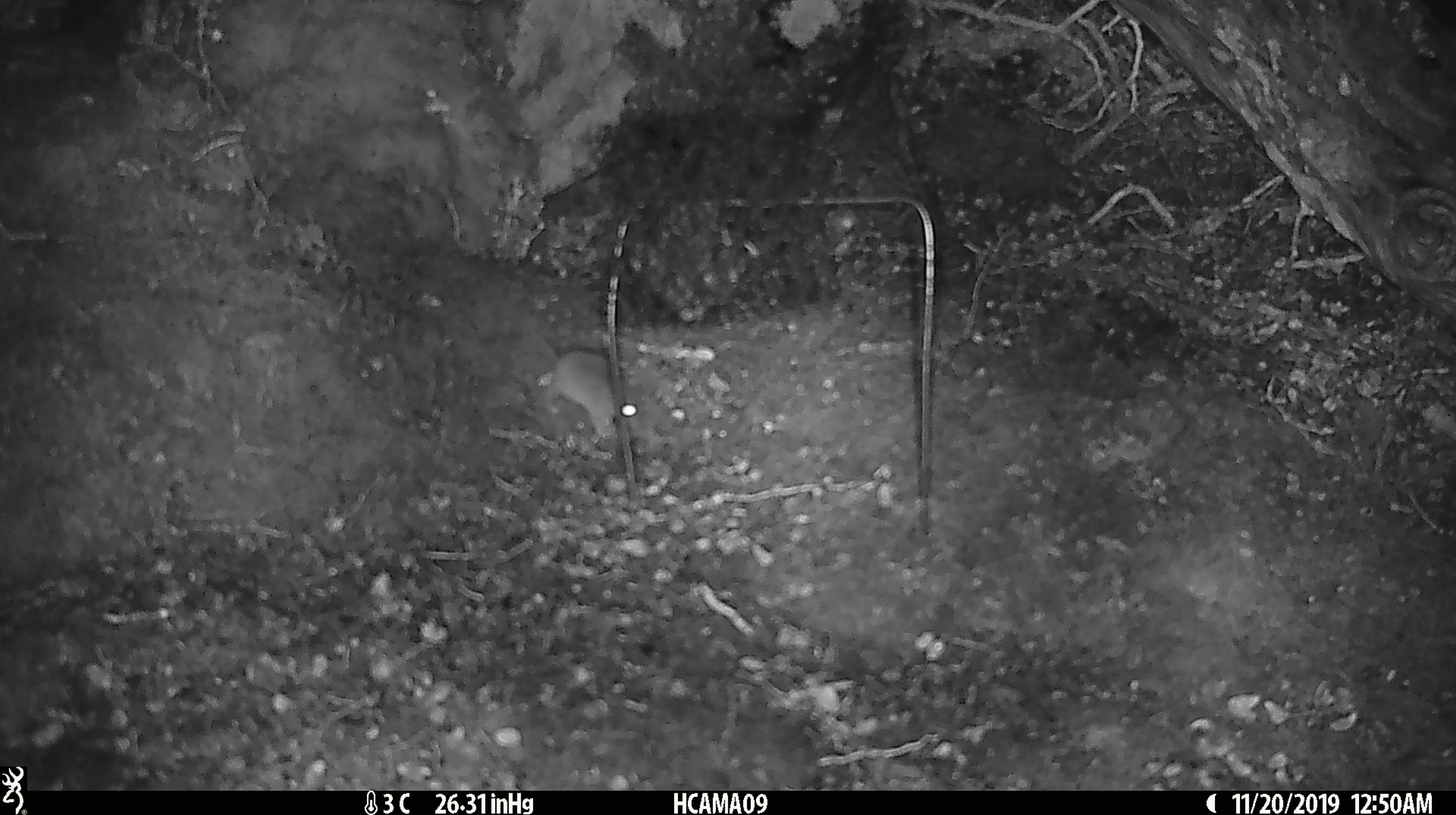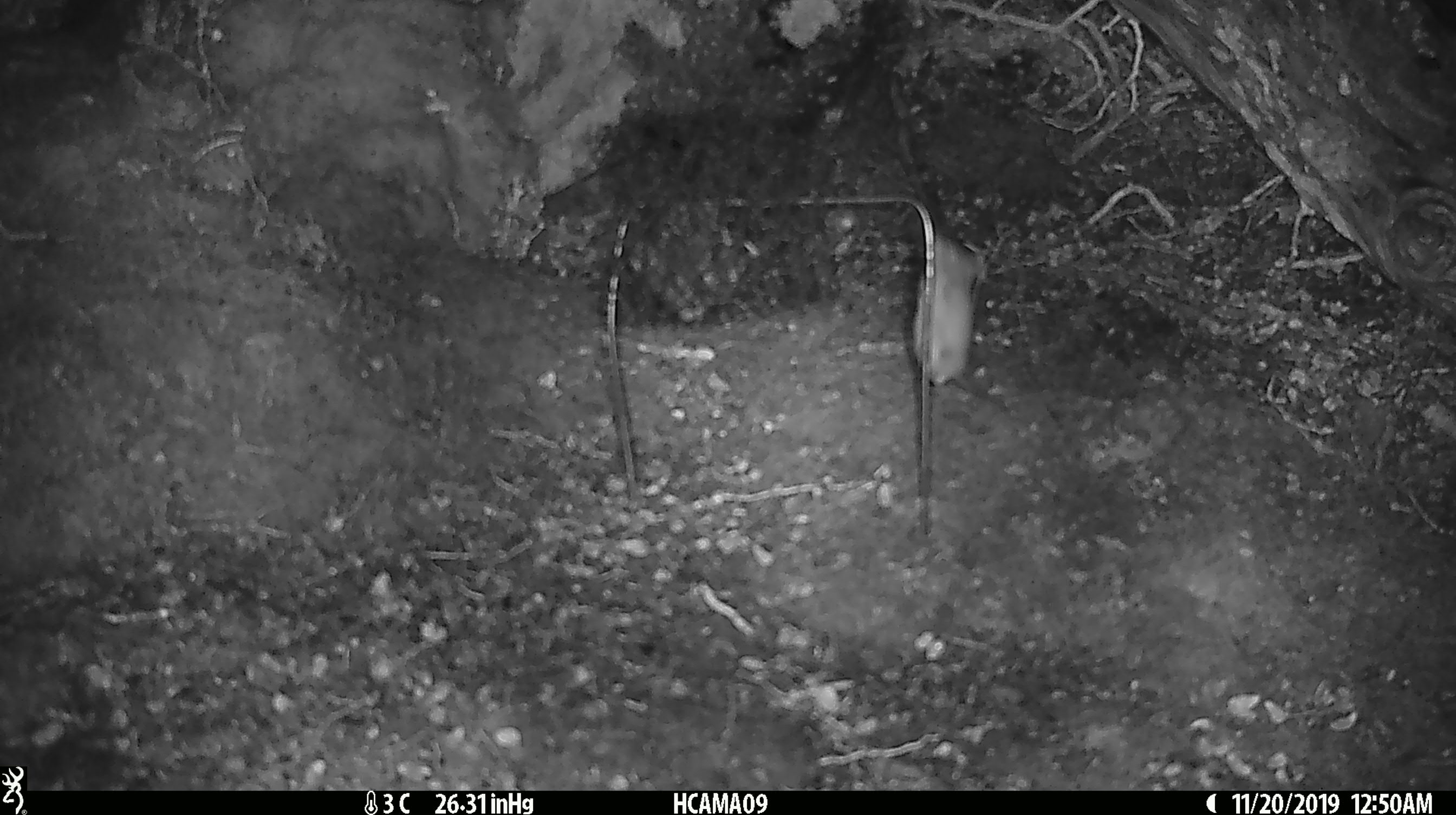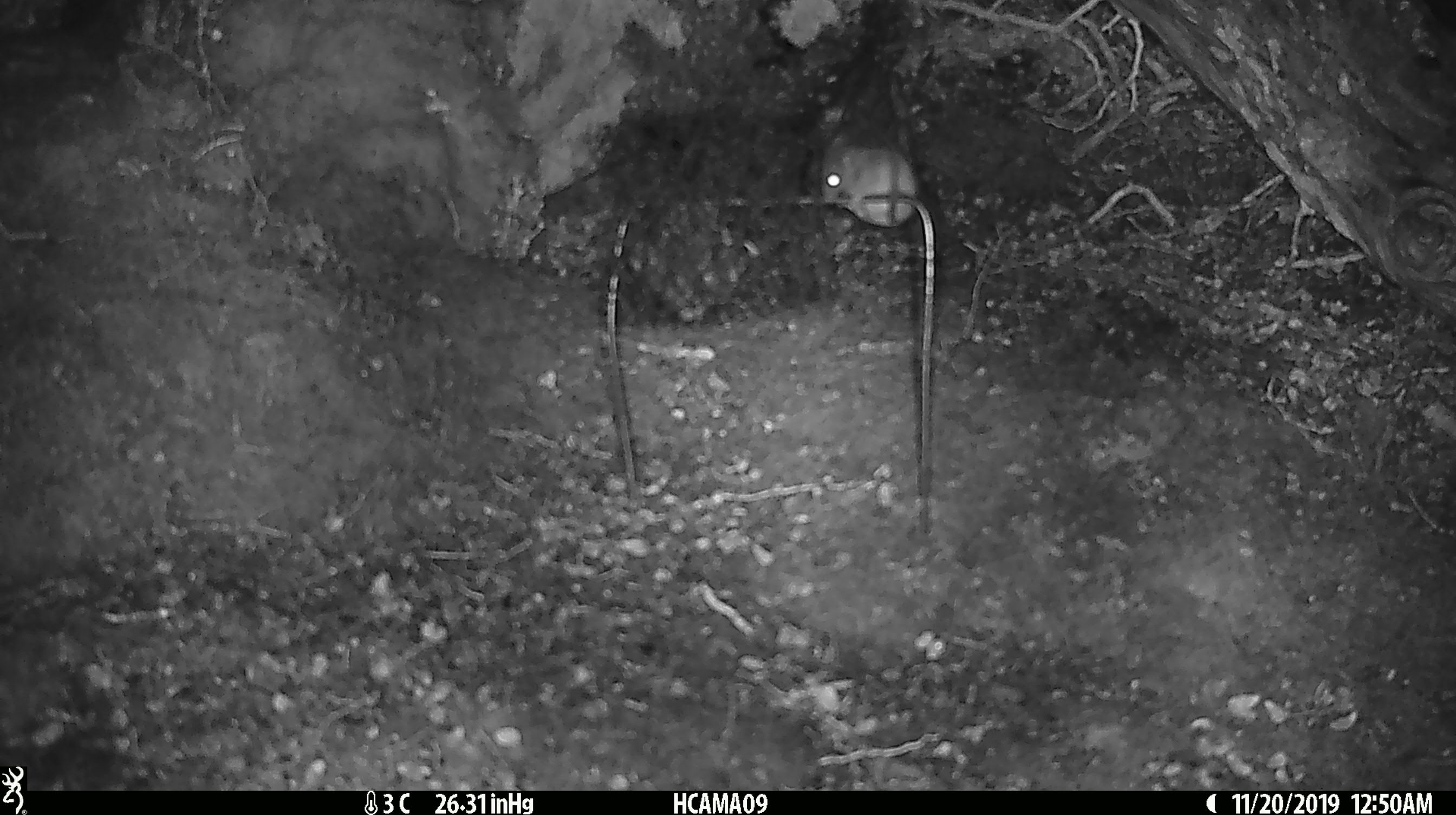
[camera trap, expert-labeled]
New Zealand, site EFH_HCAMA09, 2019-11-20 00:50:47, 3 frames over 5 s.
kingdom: Animalia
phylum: Chordata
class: Mammalia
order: Rodentia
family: Muridae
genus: Mus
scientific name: Mus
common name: mouse